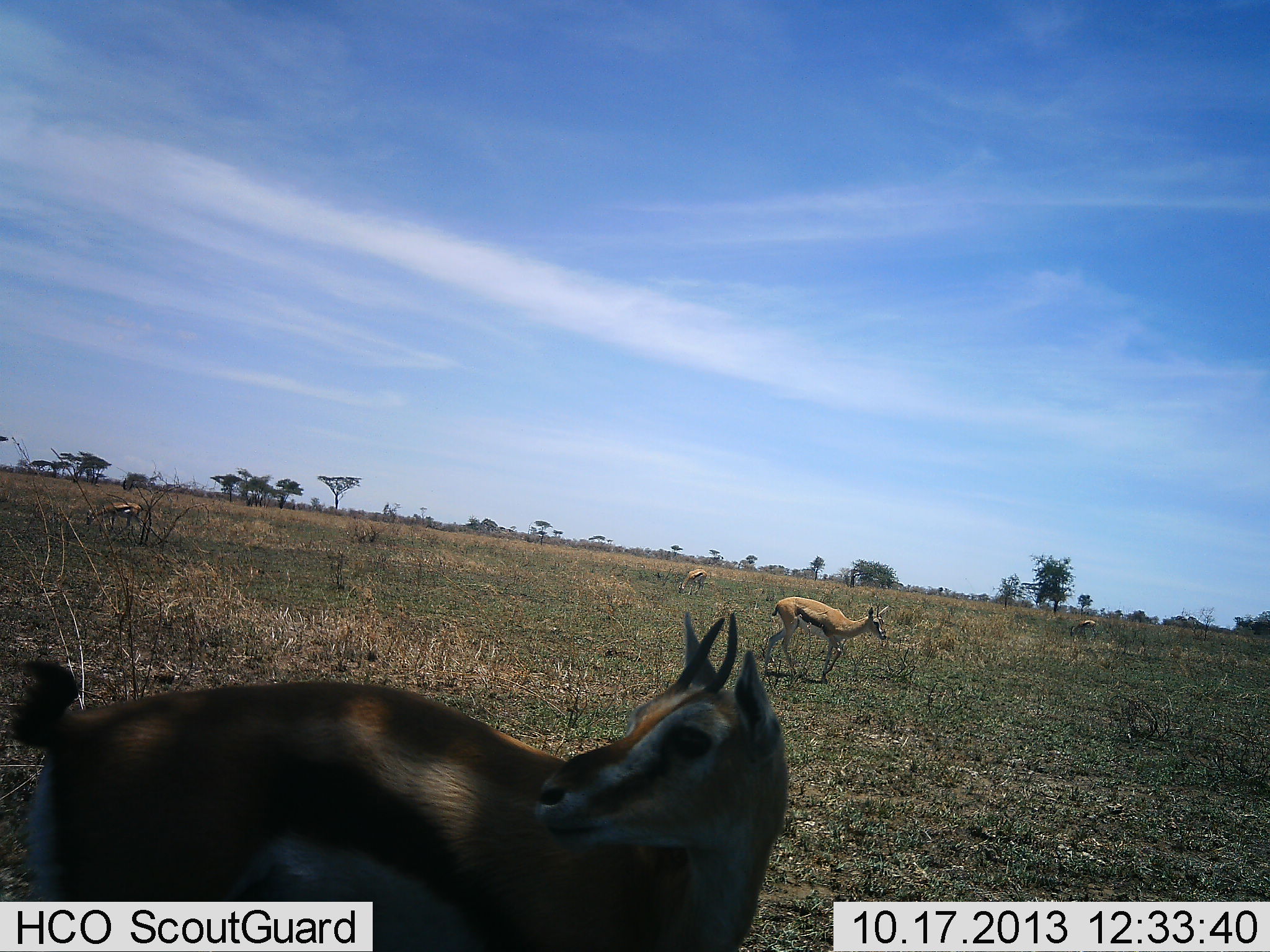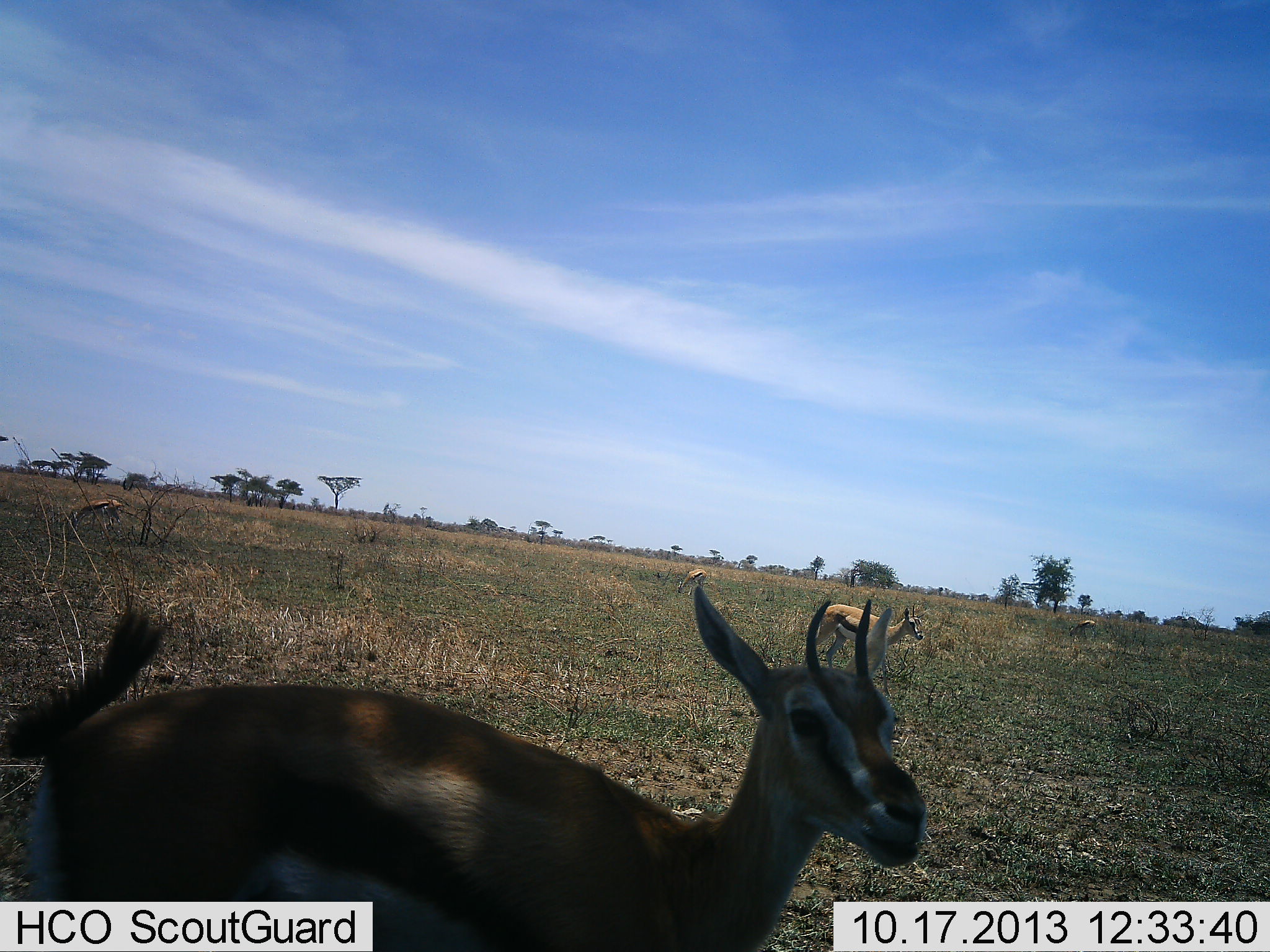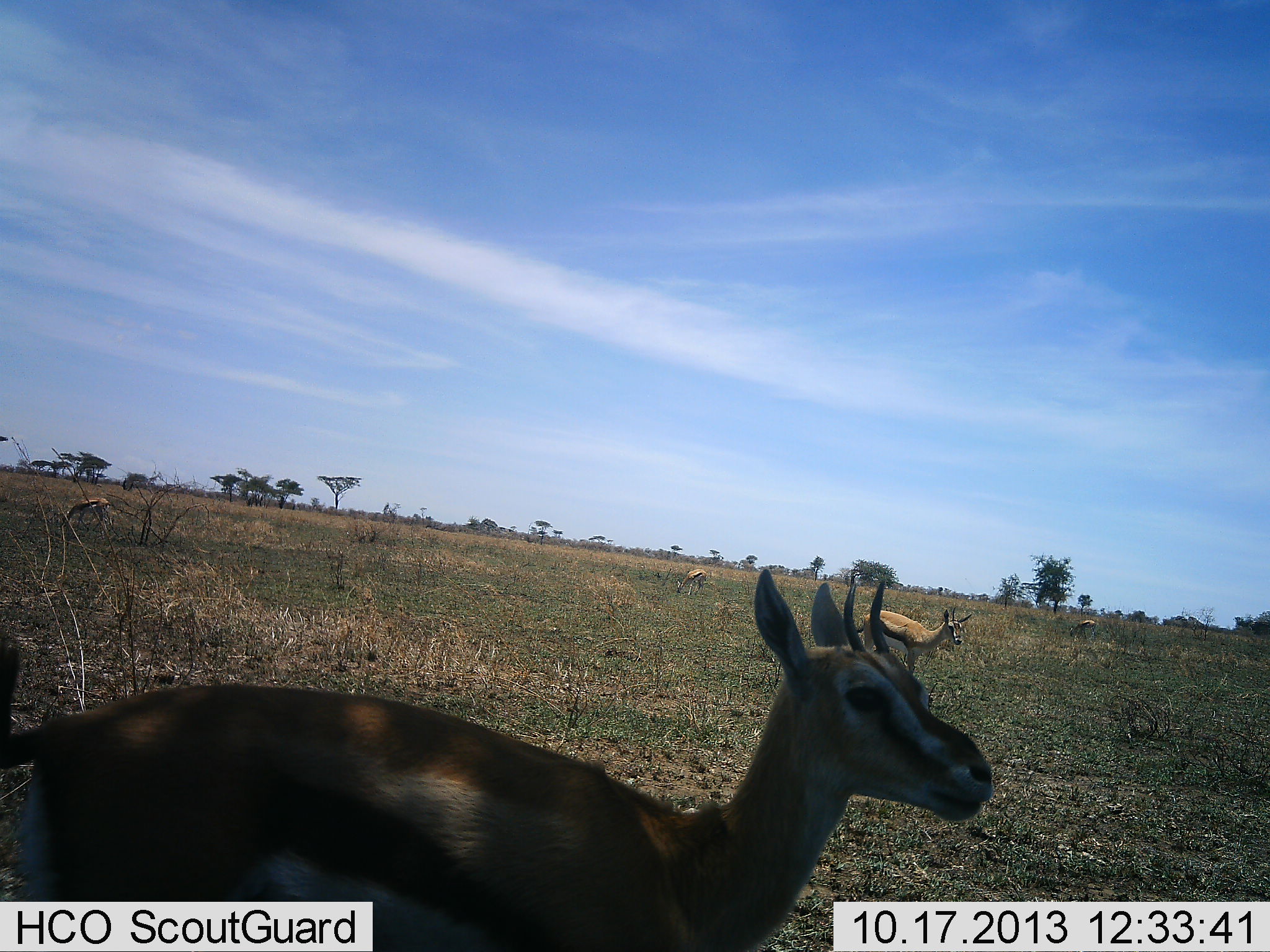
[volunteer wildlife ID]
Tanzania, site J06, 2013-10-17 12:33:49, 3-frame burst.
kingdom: Animalia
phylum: Chordata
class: Mammalia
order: Artiodactyla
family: Bovidae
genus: Eudorcas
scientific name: Eudorcas thomsonii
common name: thomson's gazelle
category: gazellethomsons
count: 5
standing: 60%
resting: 10%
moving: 80%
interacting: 0%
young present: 0%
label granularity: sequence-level